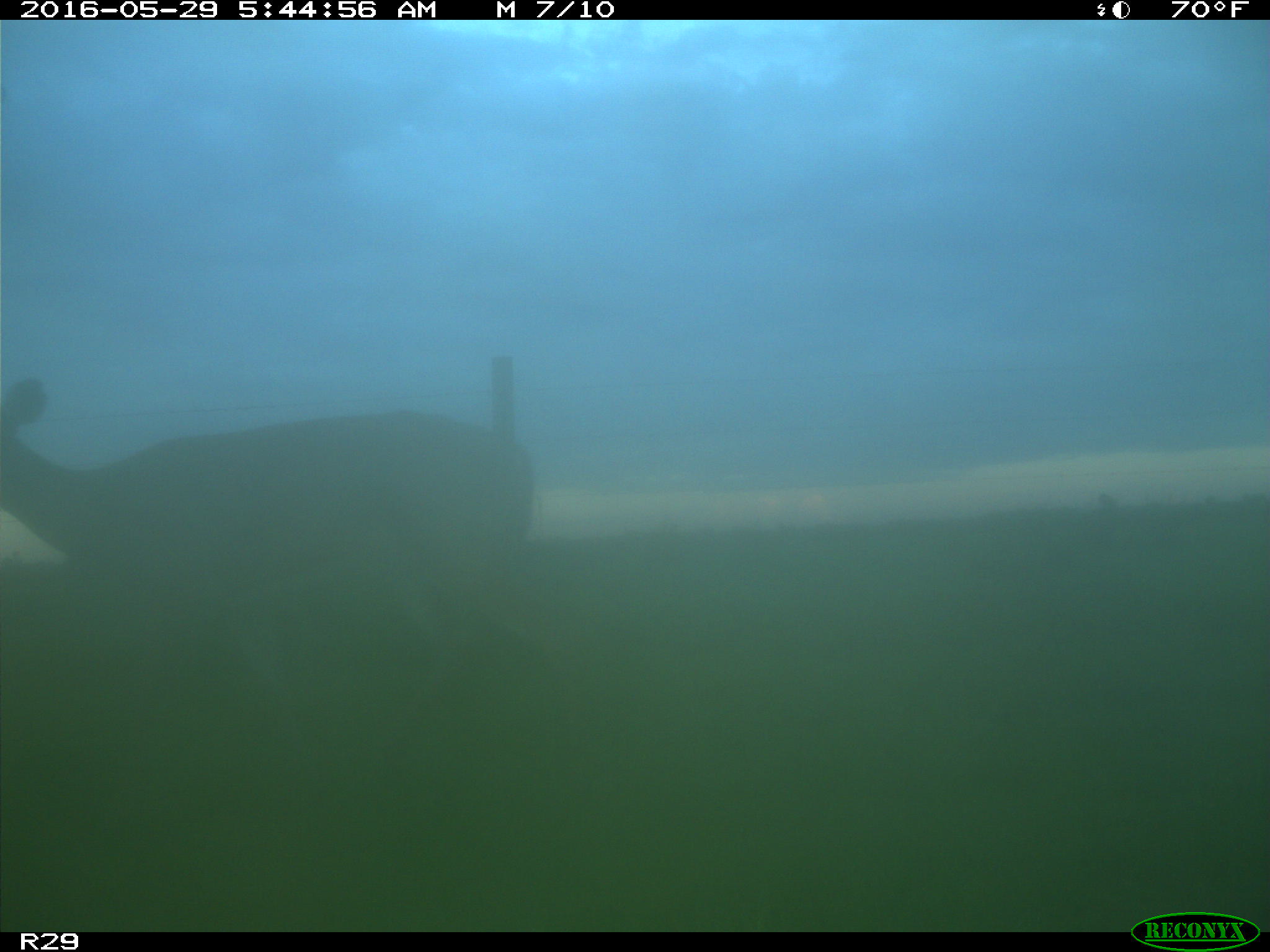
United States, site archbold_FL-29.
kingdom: Animalia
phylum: Chordata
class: Mammalia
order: Artiodactyla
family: Cervidae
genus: Odocoileus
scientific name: Odocoileus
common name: deer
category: unidentified deer